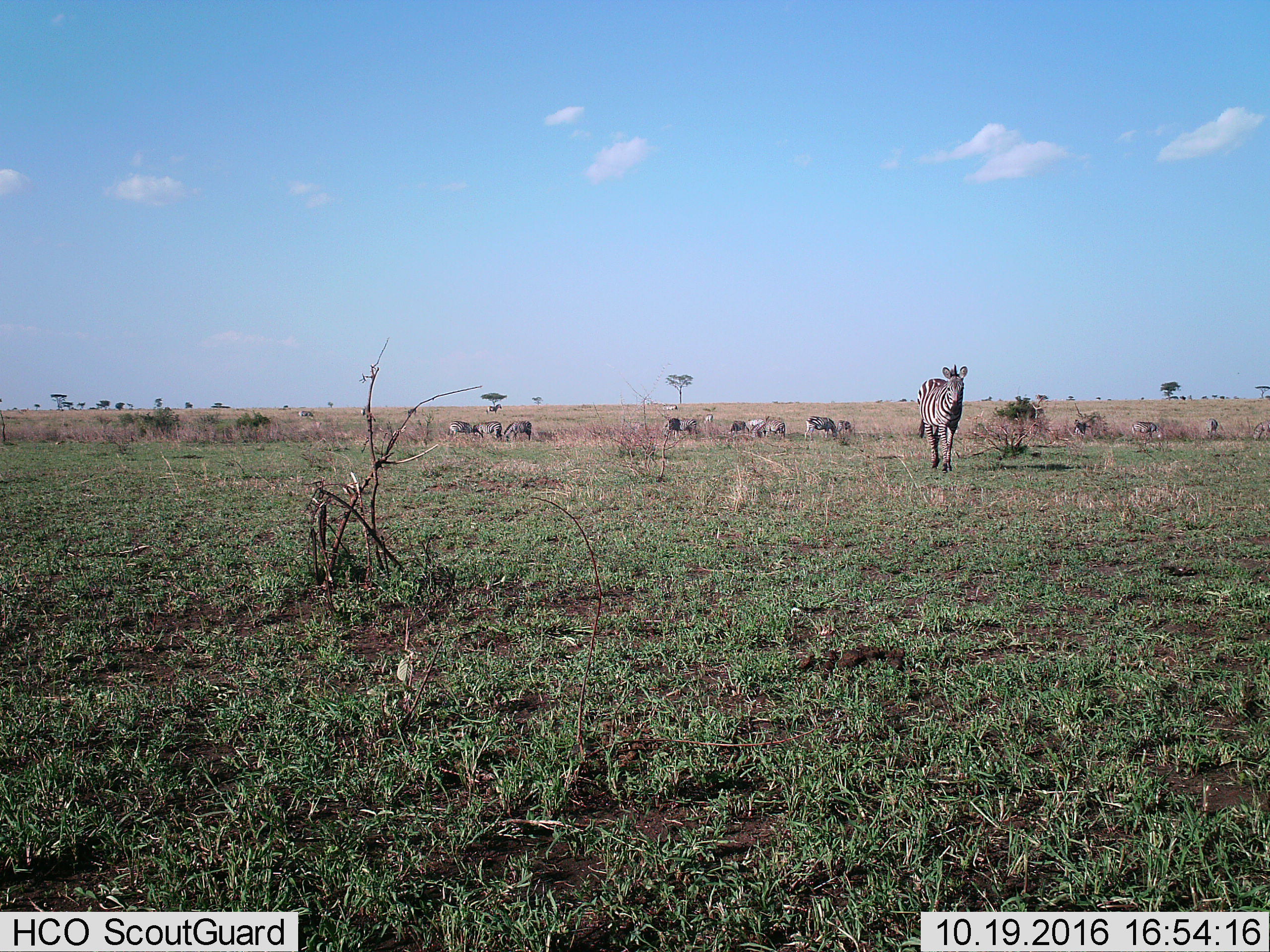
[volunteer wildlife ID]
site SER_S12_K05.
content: unidentified animal